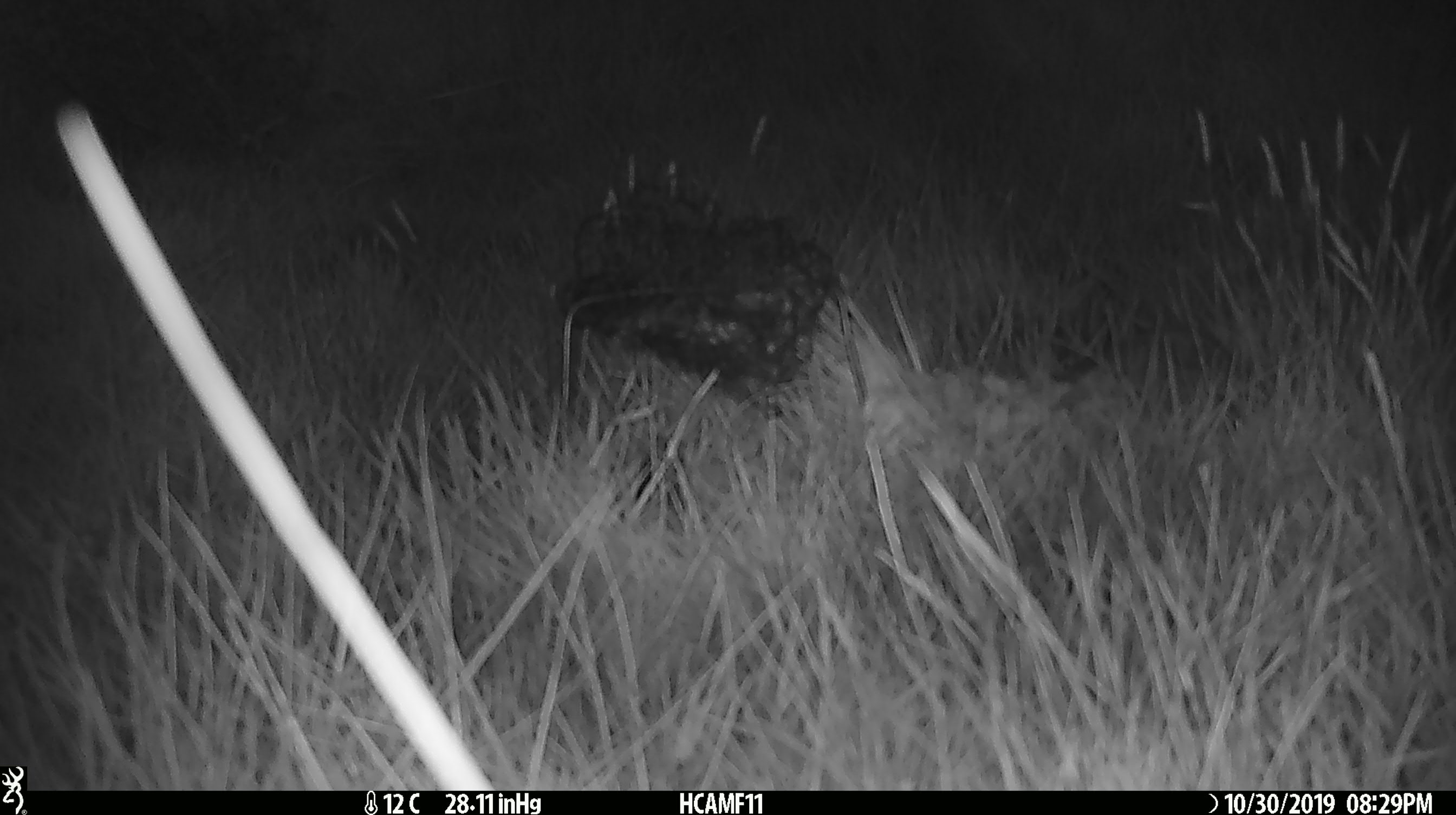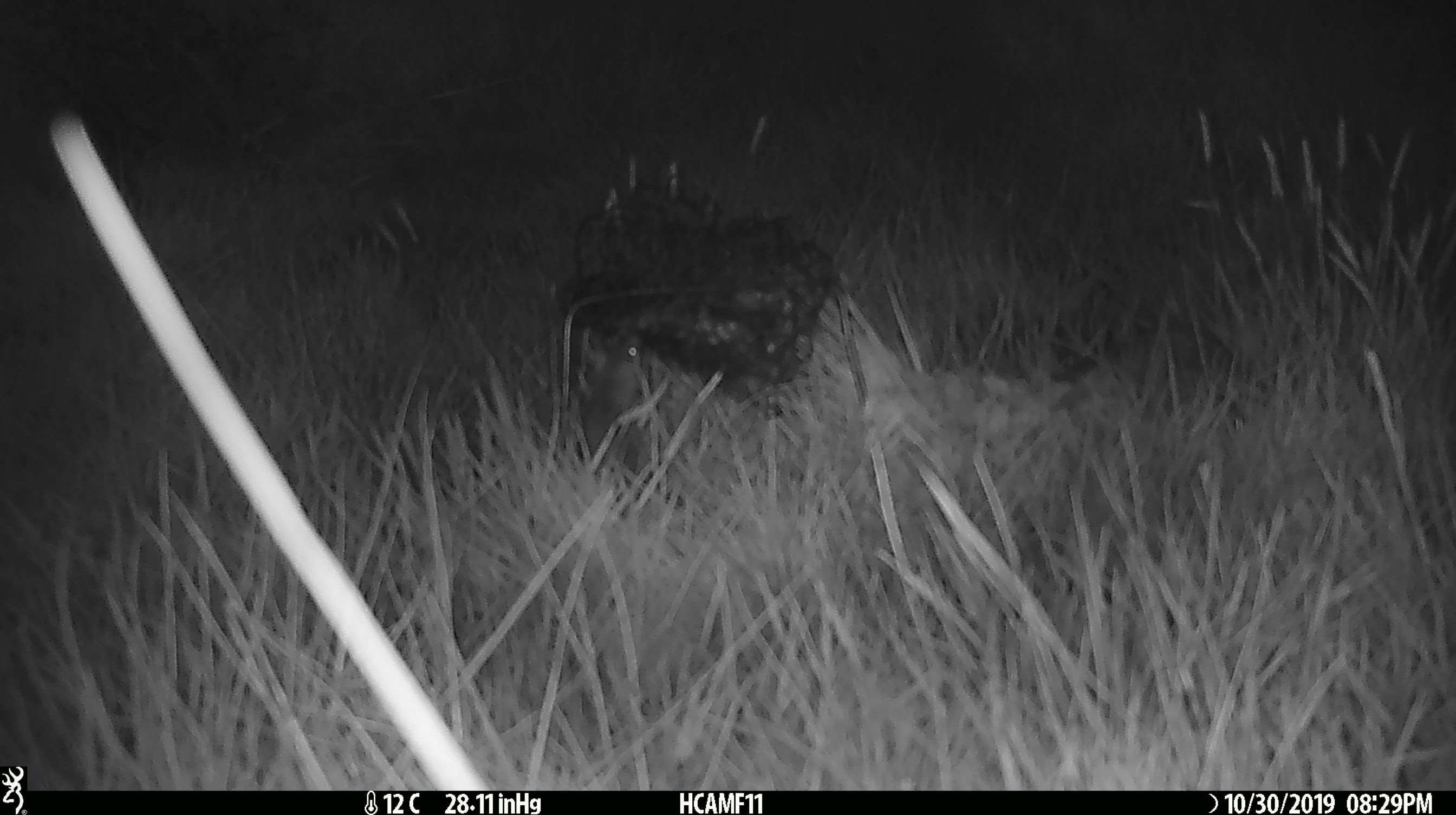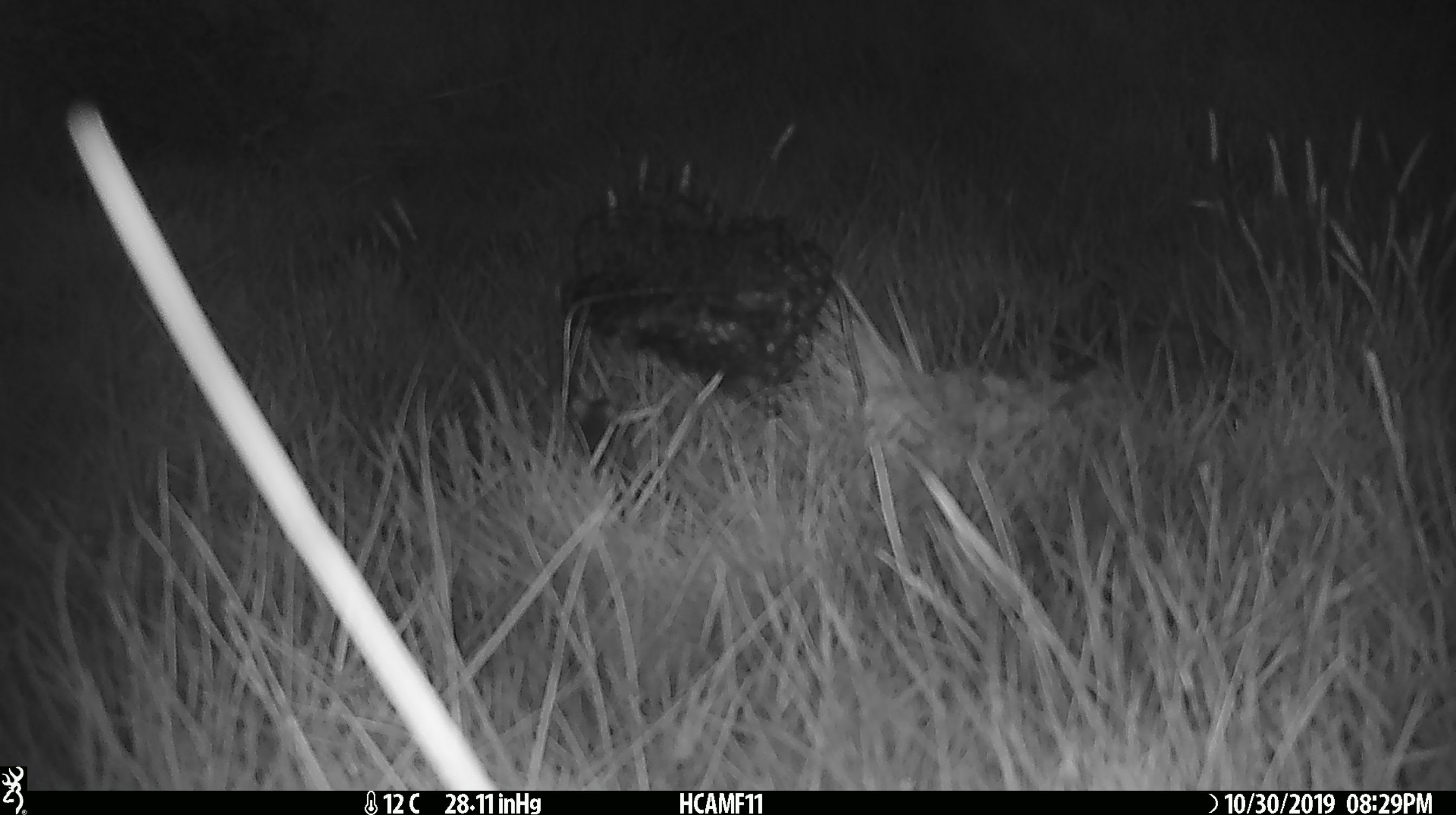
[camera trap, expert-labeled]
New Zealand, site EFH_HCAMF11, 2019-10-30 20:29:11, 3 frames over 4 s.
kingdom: Animalia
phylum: Chordata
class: Mammalia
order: Rodentia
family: Muridae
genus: Mus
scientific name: Mus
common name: mouse